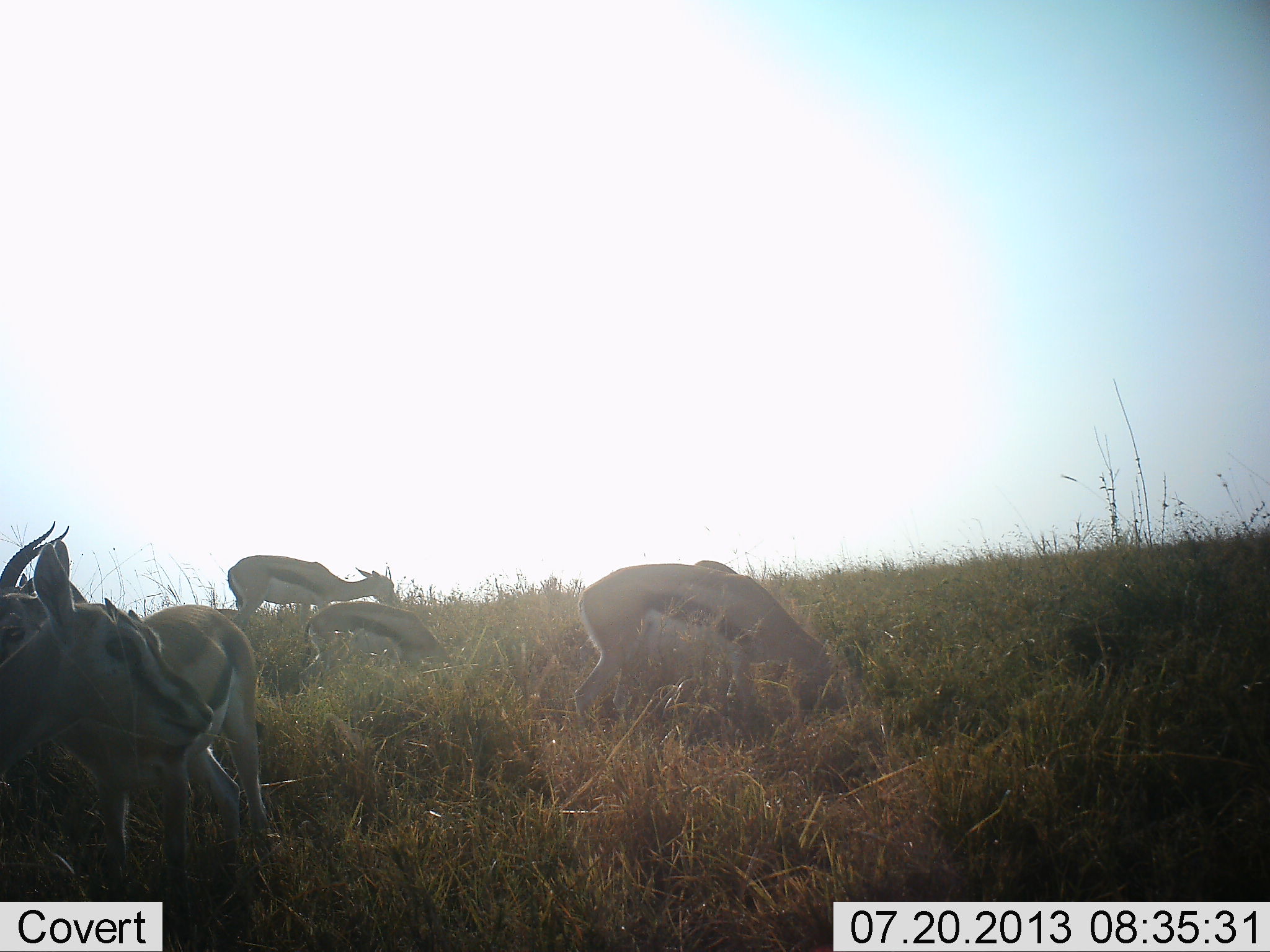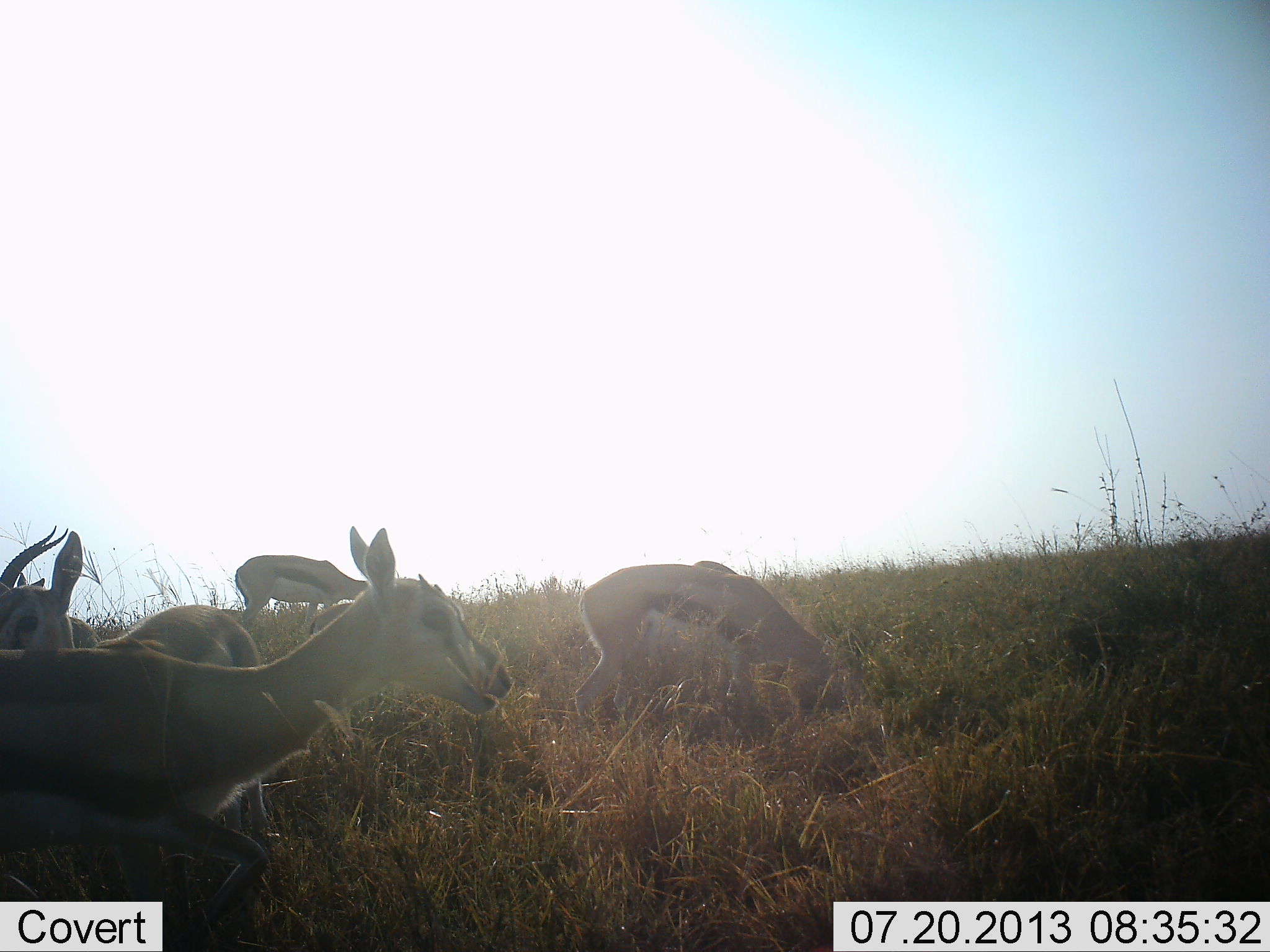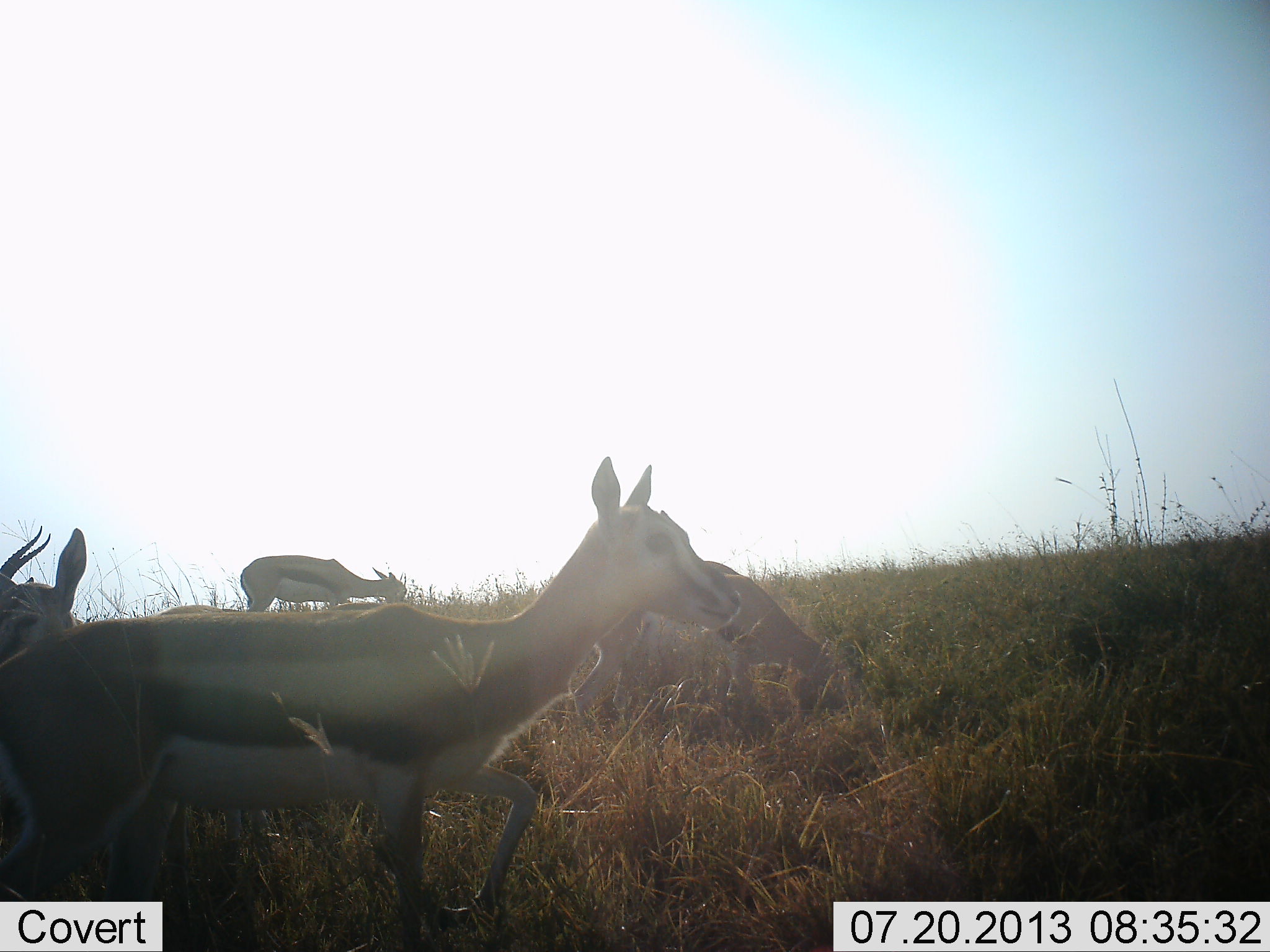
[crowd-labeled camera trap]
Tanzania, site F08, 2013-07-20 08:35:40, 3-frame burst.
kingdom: Animalia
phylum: Chordata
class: Mammalia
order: Artiodactyla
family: Bovidae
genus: Eudorcas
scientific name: Eudorcas thomsonii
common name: thomson's gazelle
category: gazellethomsons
Gazellethomsons (thomson's gazelle) (Eudorcas thomsonii), count 5. Behavior (volunteer vote fractions): standing 70%, resting 10%, moving 70%, interacting 10%. Young present (vote fraction): 10%. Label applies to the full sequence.